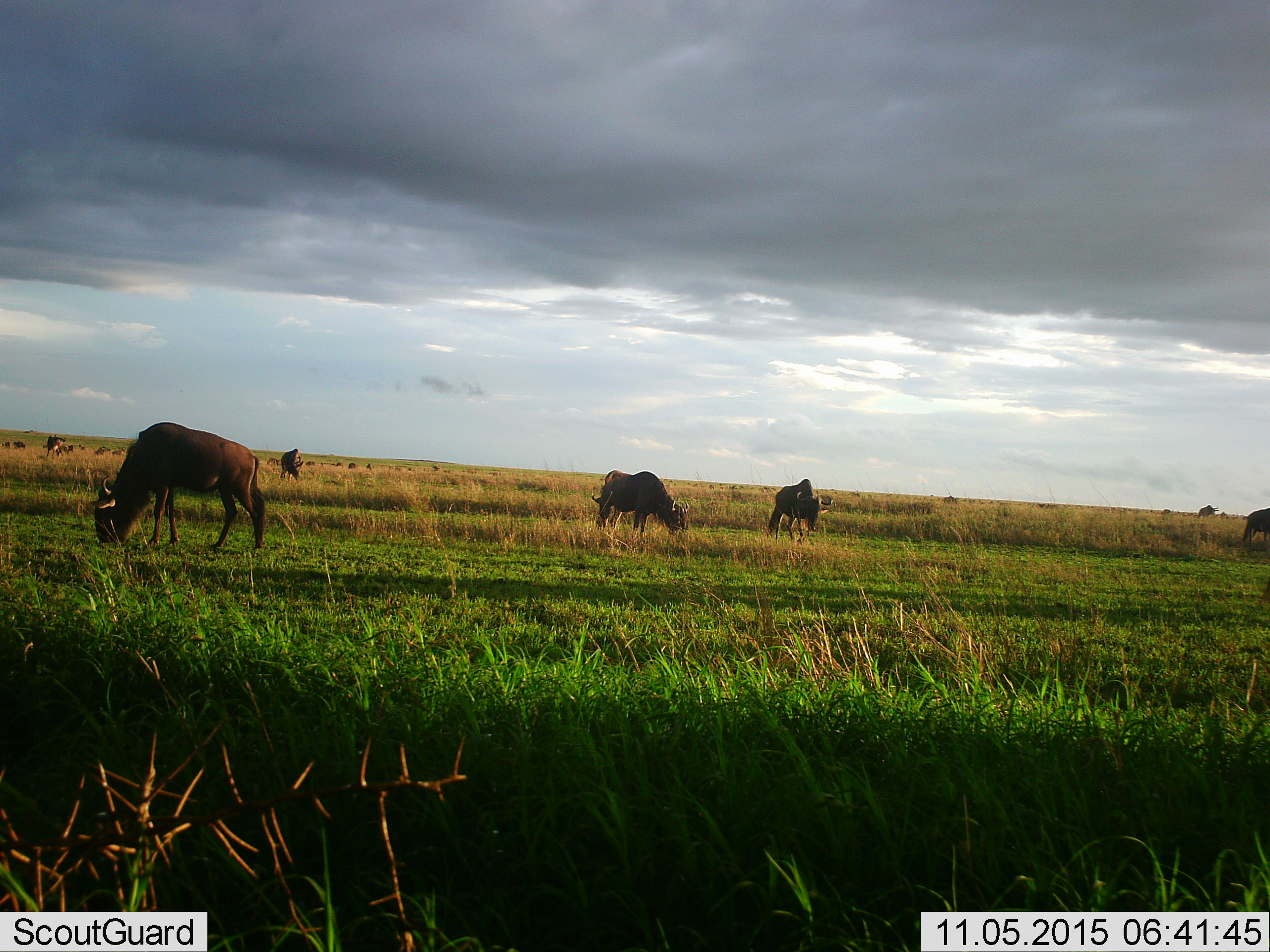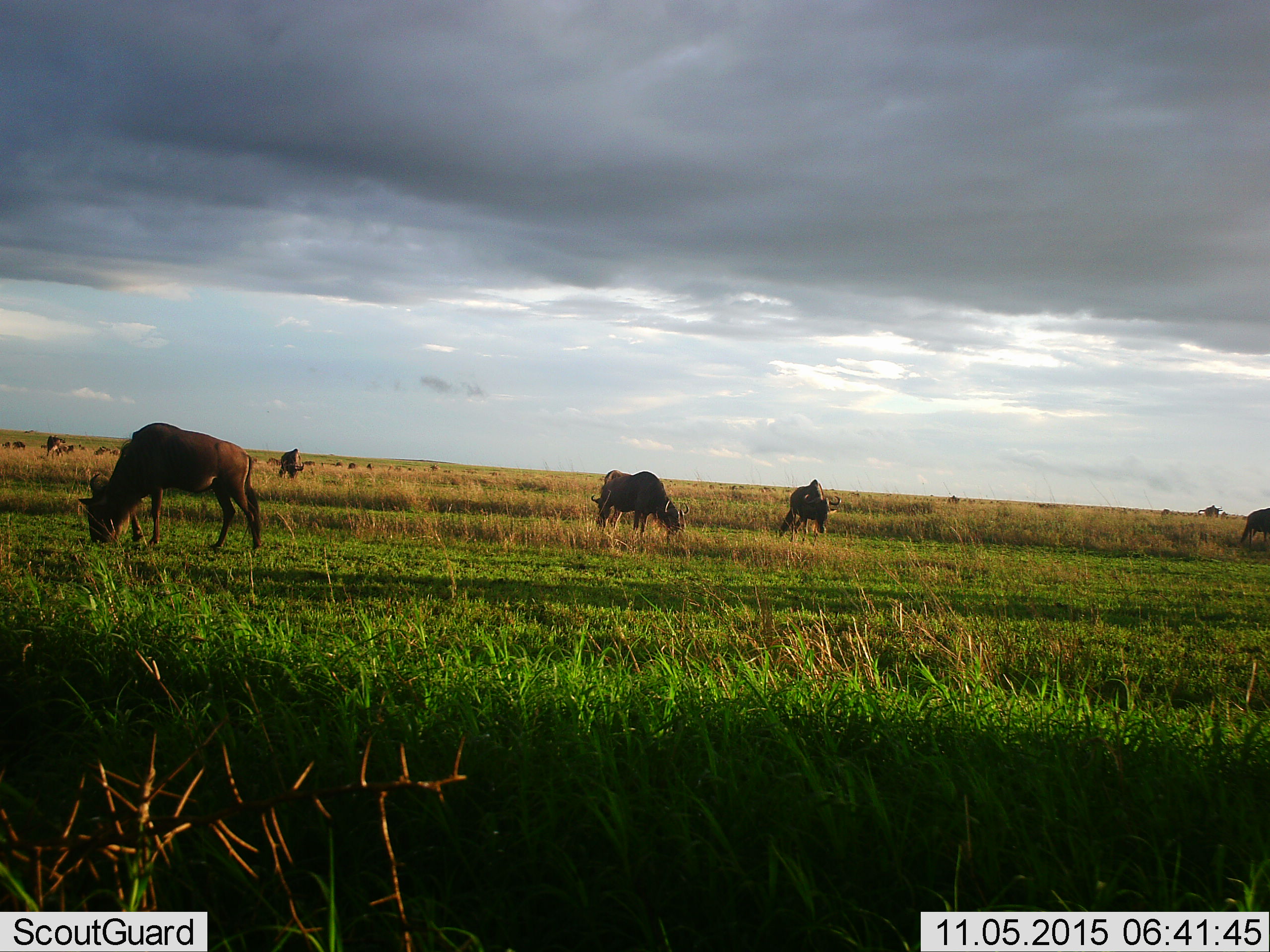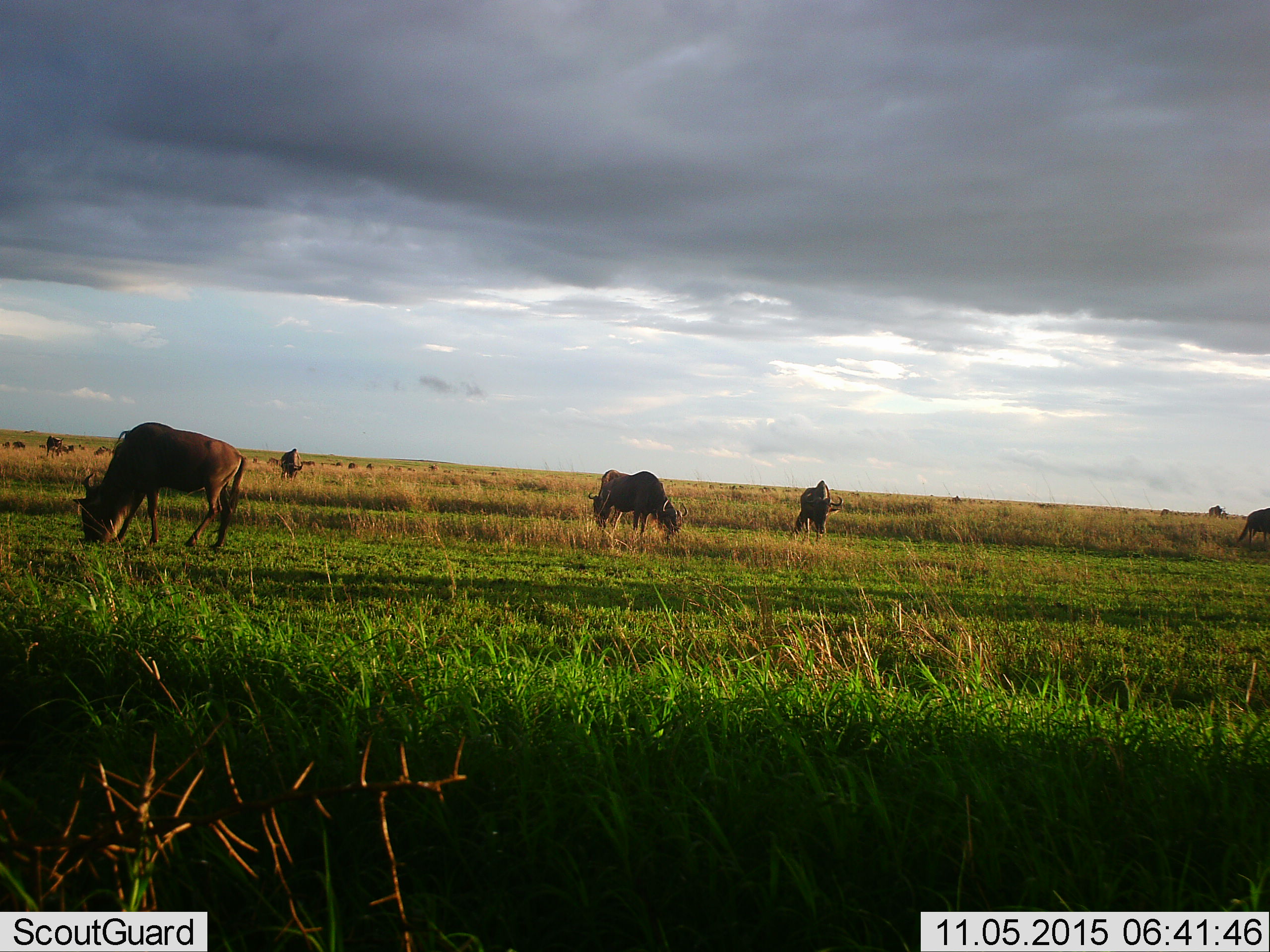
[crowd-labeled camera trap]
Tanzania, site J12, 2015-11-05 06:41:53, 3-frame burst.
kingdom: Animalia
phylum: Chordata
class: Mammalia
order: Artiodactyla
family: Bovidae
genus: Connochaetes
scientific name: Connochaetes taurinus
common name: blue wildebeest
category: wildebeest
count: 11-50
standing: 50%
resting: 20%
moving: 40%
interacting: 0%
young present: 20%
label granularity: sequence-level